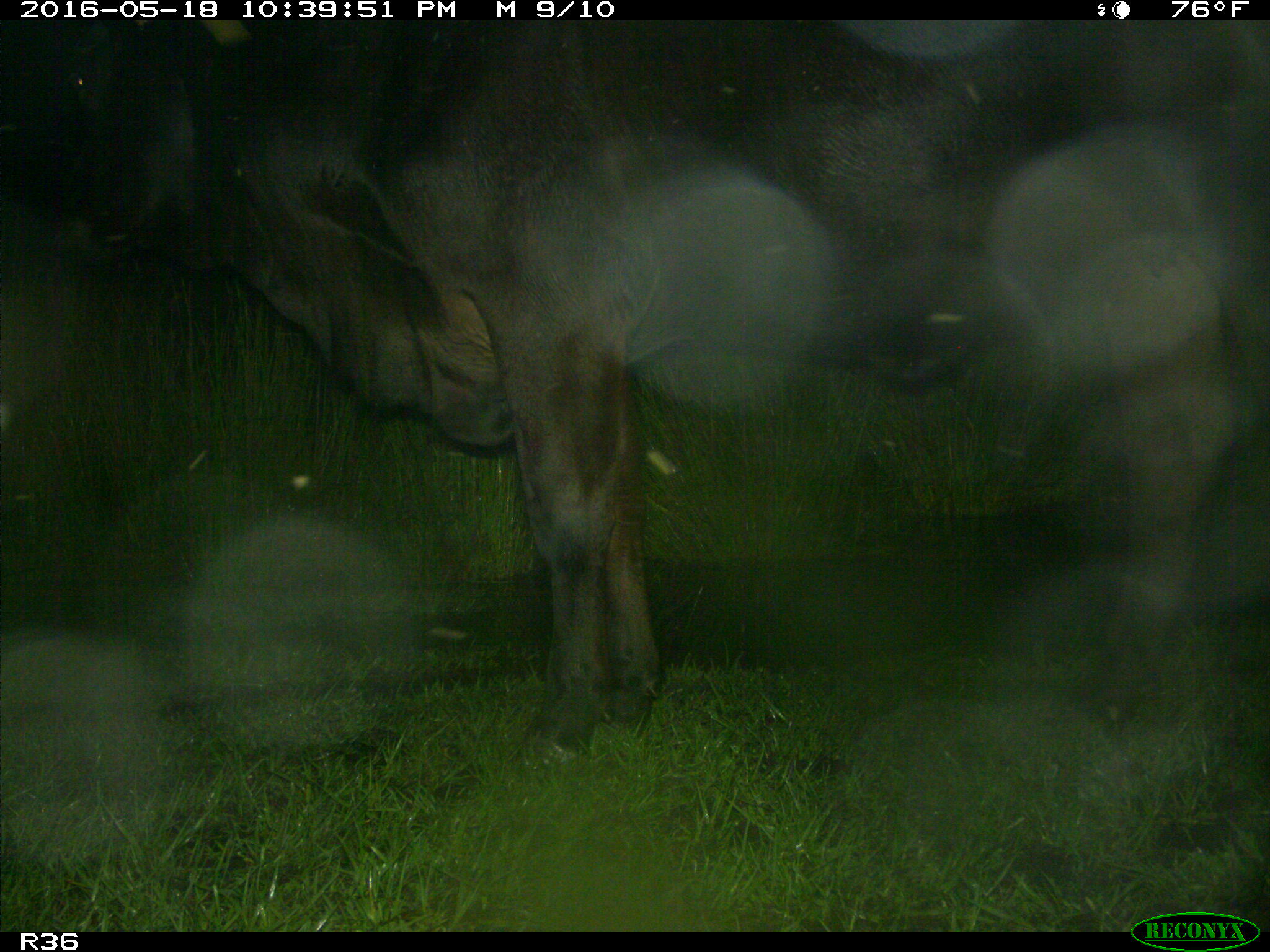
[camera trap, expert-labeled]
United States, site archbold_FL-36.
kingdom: Animalia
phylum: Chordata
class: Mammalia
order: Artiodactyla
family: Bovidae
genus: Bos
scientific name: Bos taurus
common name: domestic cow